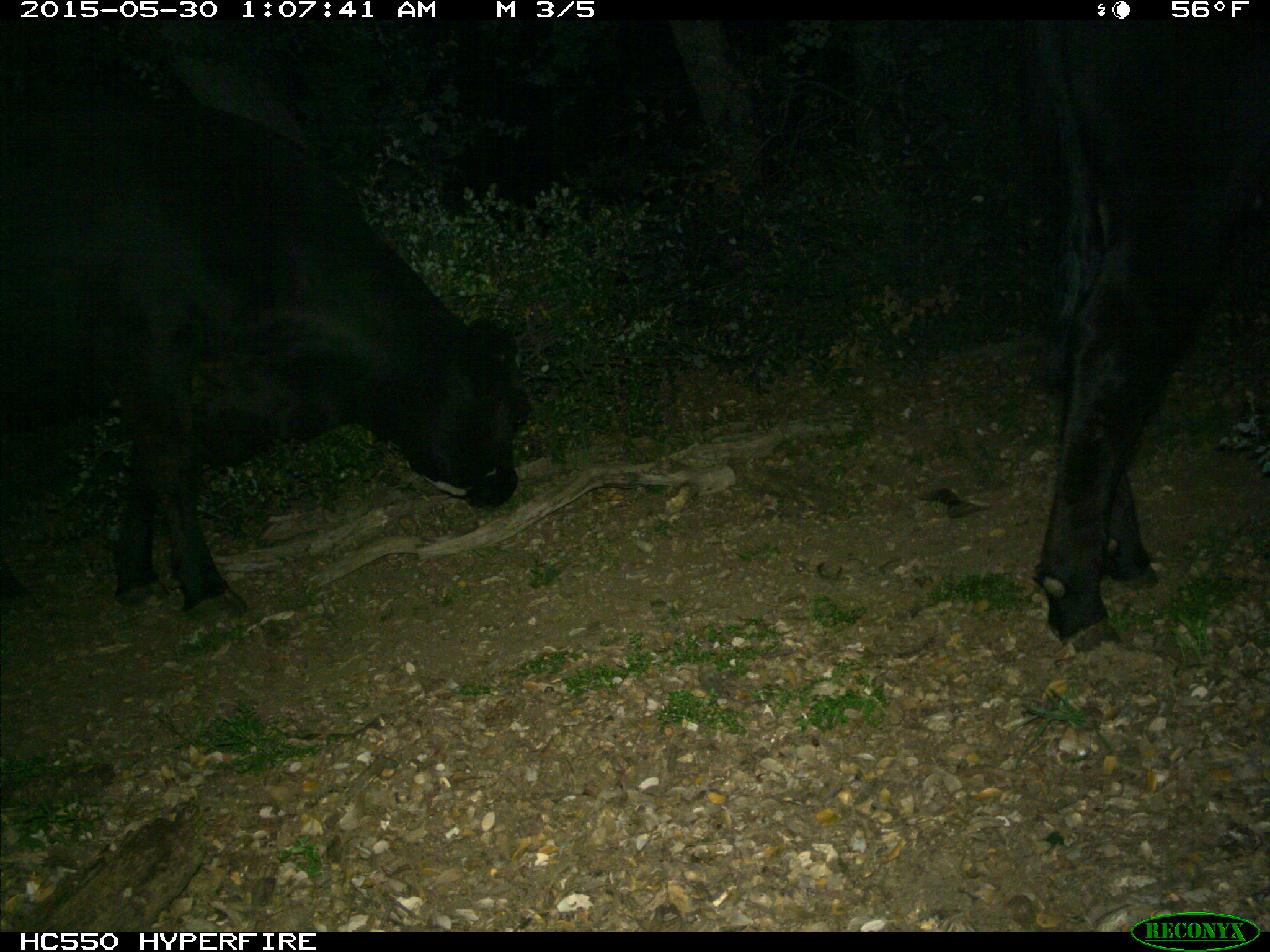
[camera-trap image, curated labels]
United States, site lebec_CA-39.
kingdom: Animalia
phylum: Chordata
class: Mammalia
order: Artiodactyla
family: Bovidae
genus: Bos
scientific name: Bos taurus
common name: domestic cow